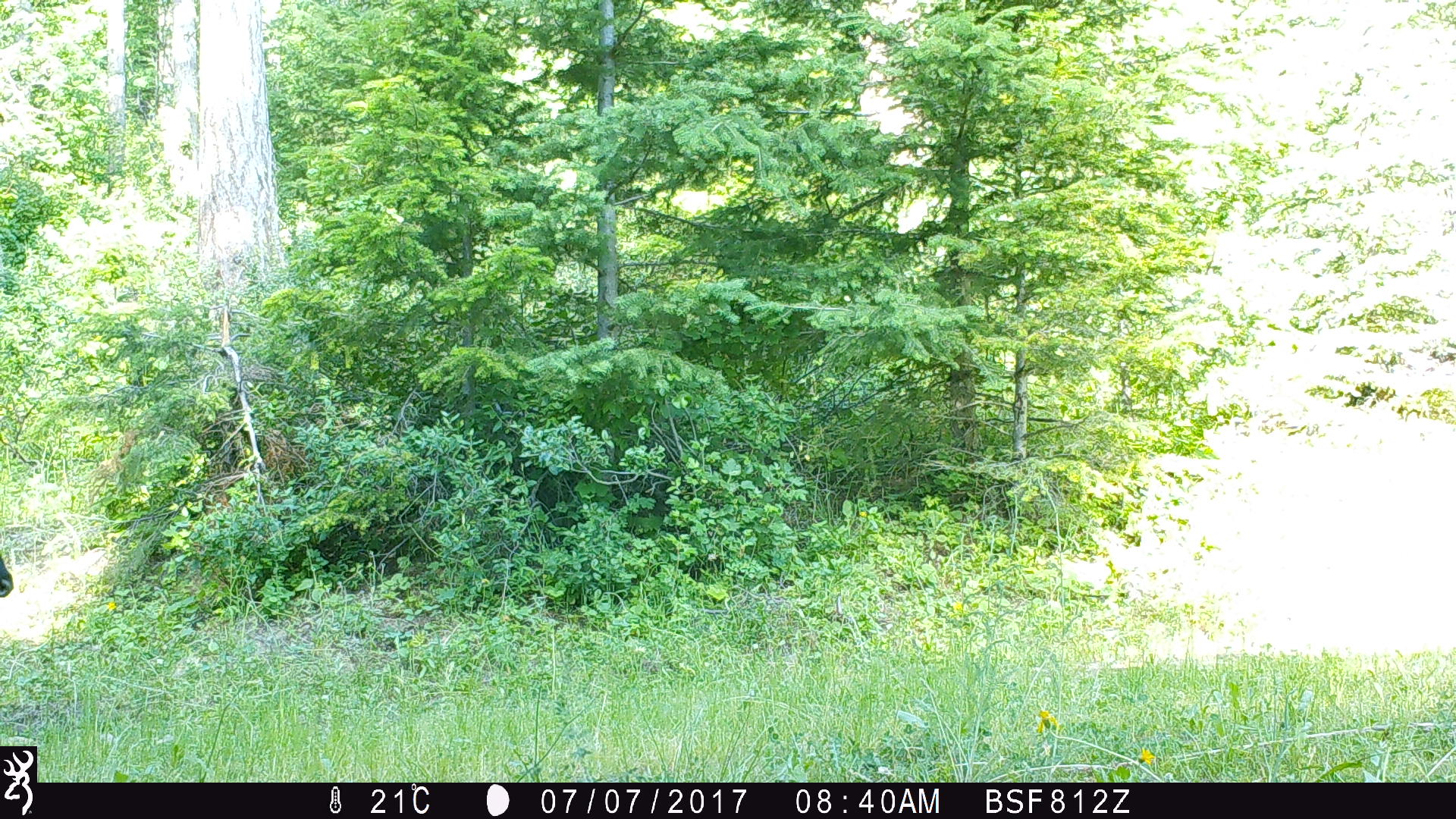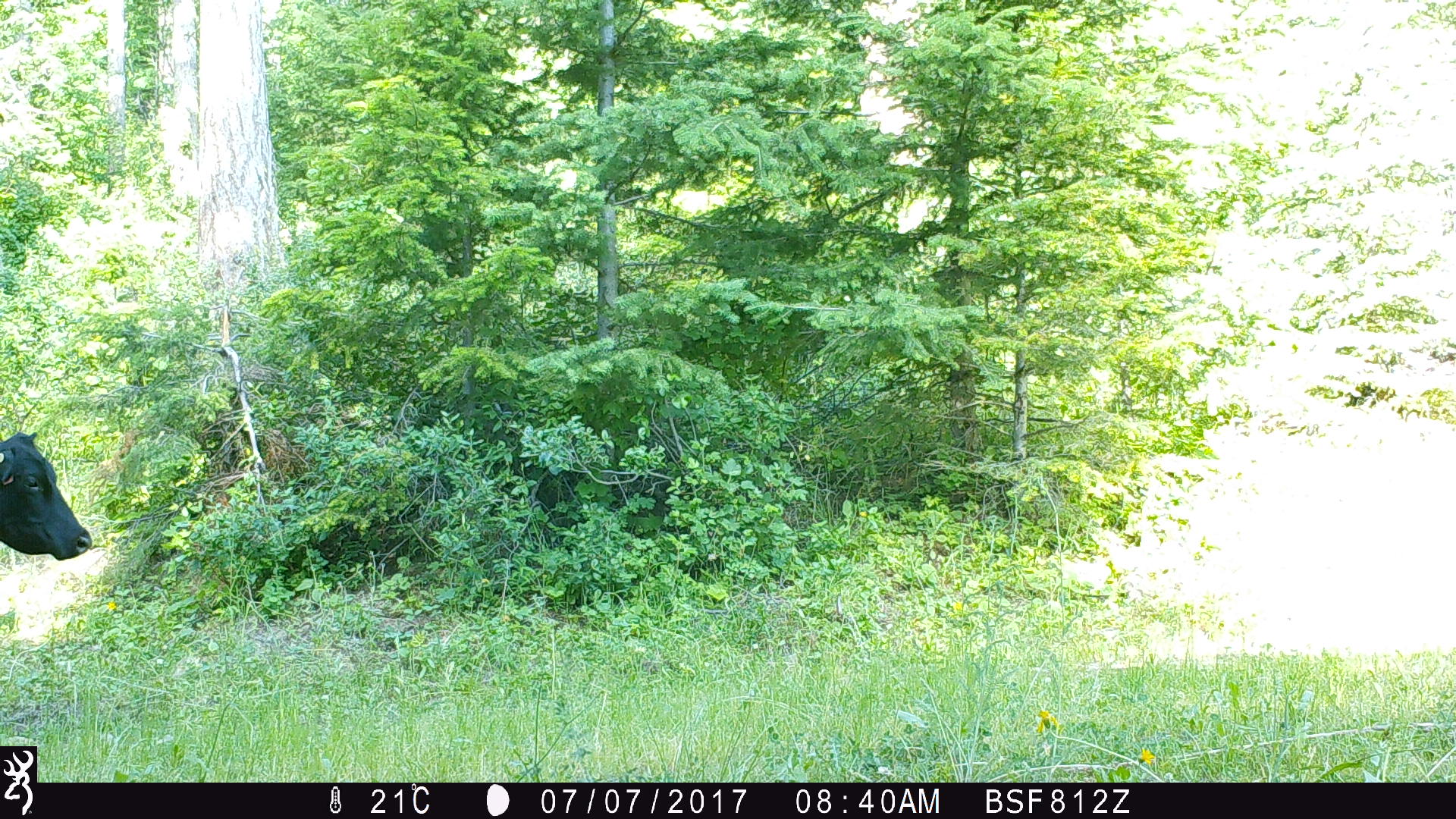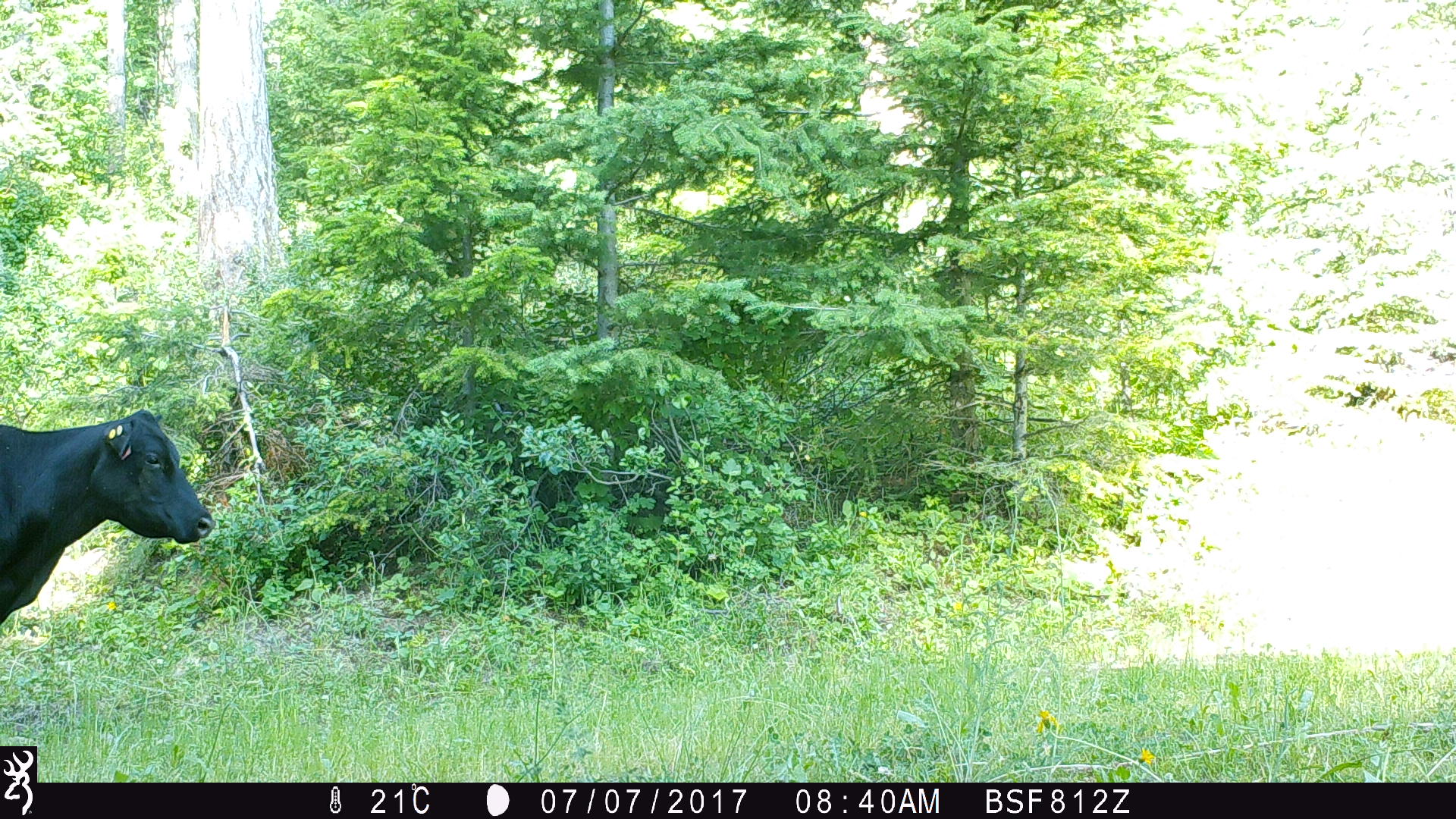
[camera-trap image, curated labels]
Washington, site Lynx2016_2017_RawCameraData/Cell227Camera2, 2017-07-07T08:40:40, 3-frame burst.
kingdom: Animalia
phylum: Chordata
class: Mammalia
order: Artiodactyla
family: Bovidae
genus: Bos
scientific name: Bos taurus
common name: domestic cattle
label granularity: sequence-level